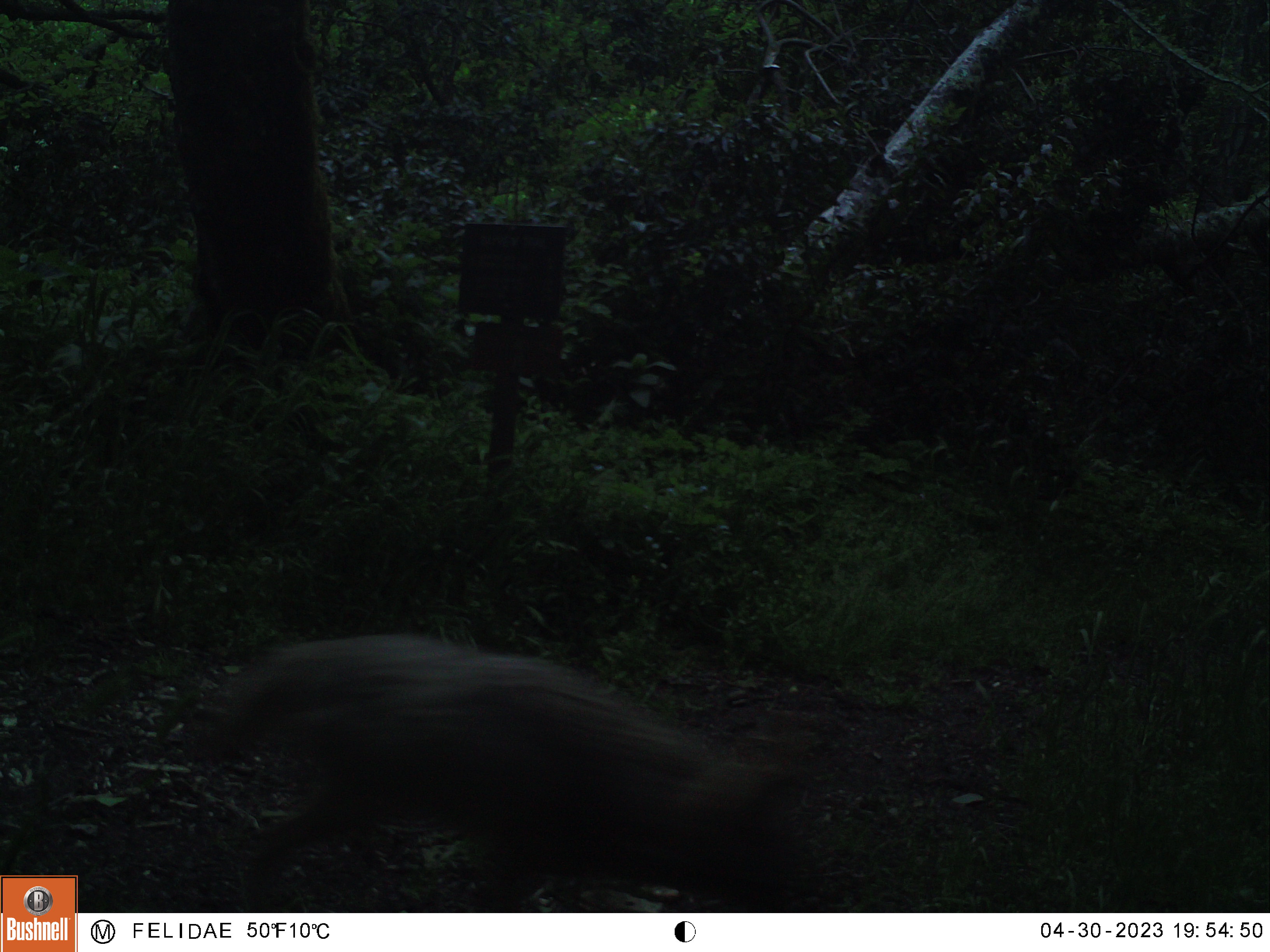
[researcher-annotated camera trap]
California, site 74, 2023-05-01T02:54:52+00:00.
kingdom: Animalia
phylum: Chordata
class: Mammalia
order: Carnivora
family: Canidae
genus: Canis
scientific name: Canis latrans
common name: coyote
Coyote (Canis latrans).